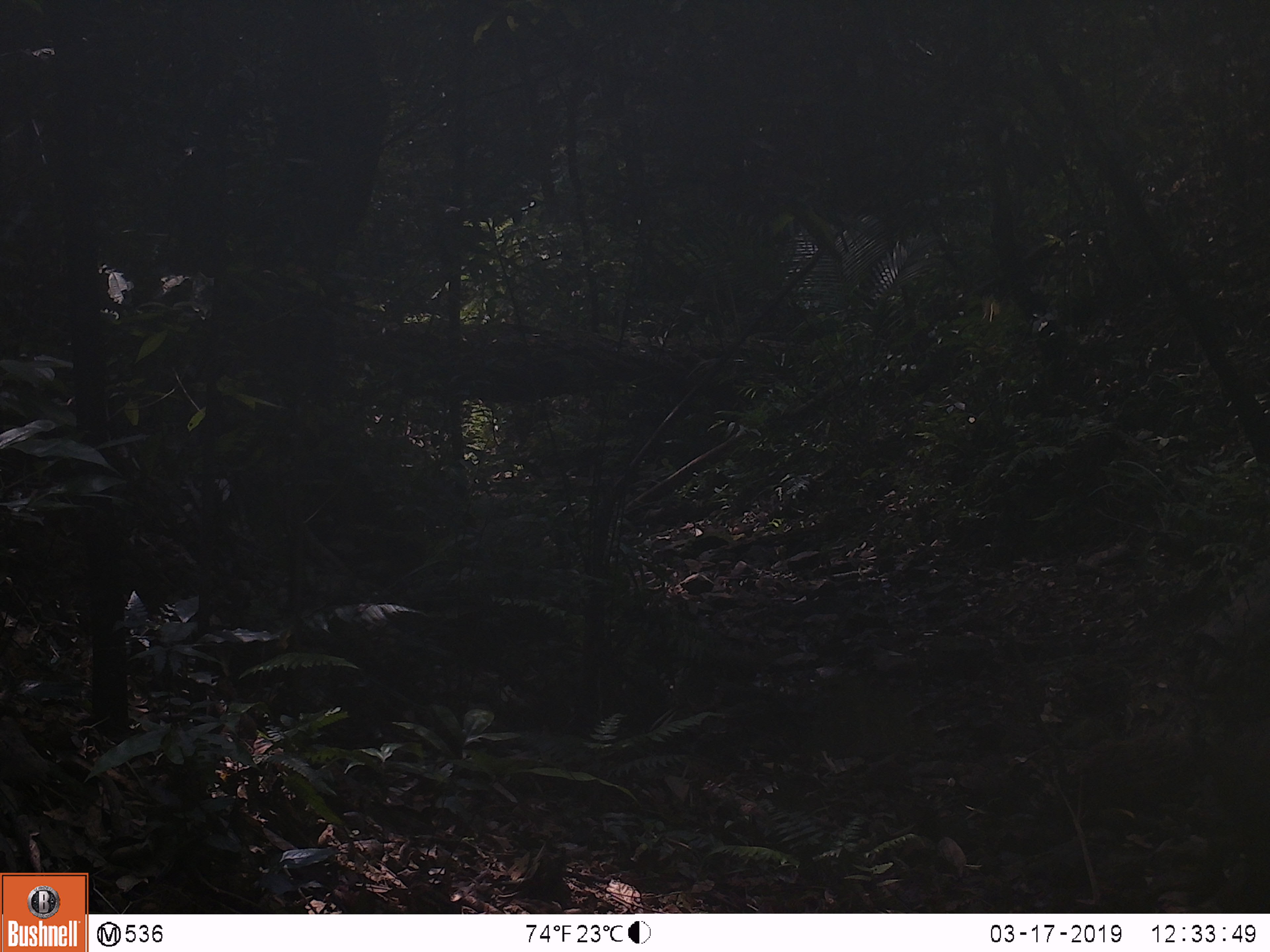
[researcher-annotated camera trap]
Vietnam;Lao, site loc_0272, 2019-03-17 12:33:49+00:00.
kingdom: Animalia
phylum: Chordata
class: Mammalia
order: Artiodactyla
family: Suidae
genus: Sus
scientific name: Sus scrofa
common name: eurasian wild pig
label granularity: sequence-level